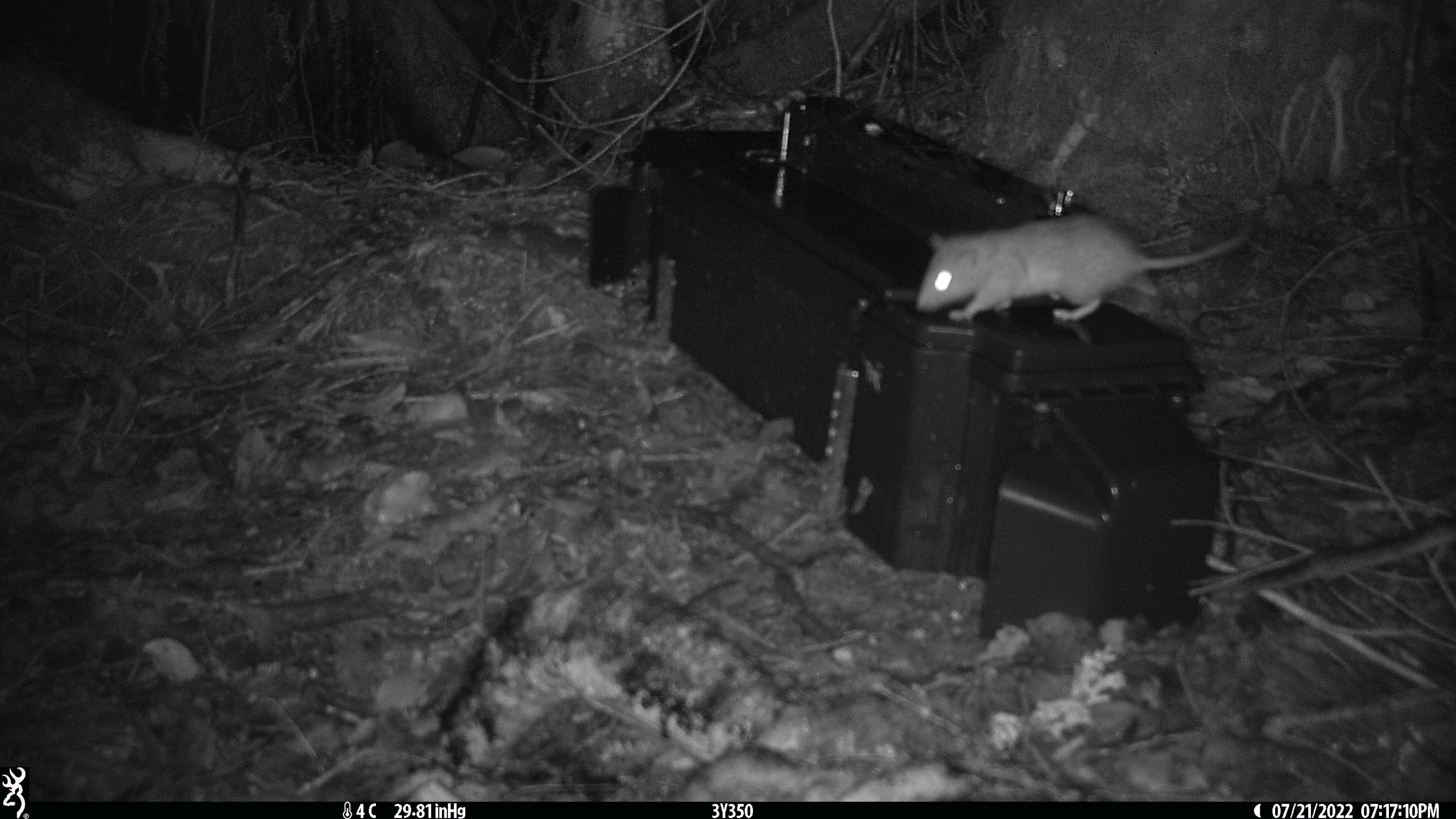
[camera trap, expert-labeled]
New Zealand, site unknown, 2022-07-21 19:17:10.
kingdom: Animalia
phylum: Chordata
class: Mammalia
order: Rodentia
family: Muridae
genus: Rattus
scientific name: Rattus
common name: rat